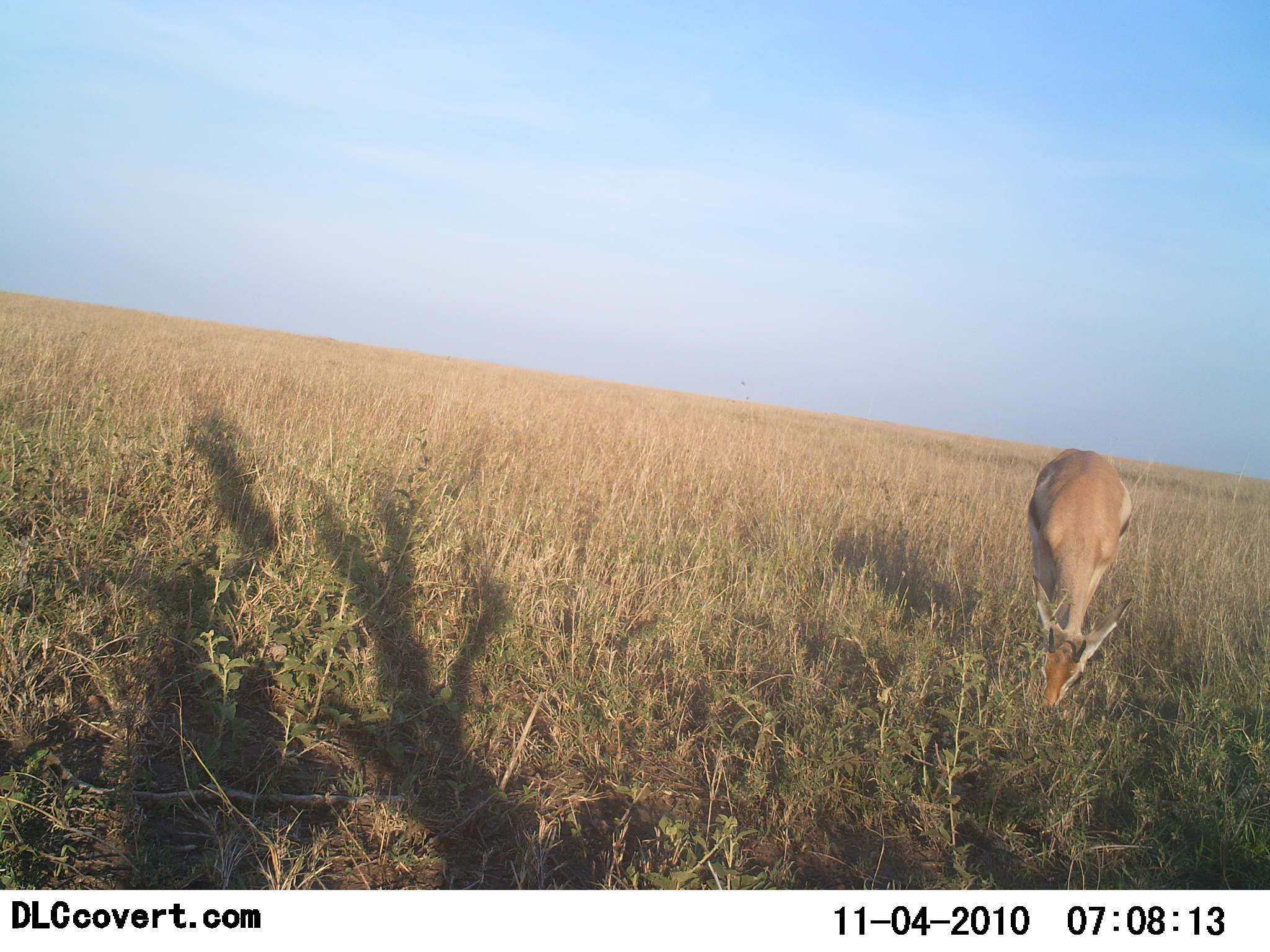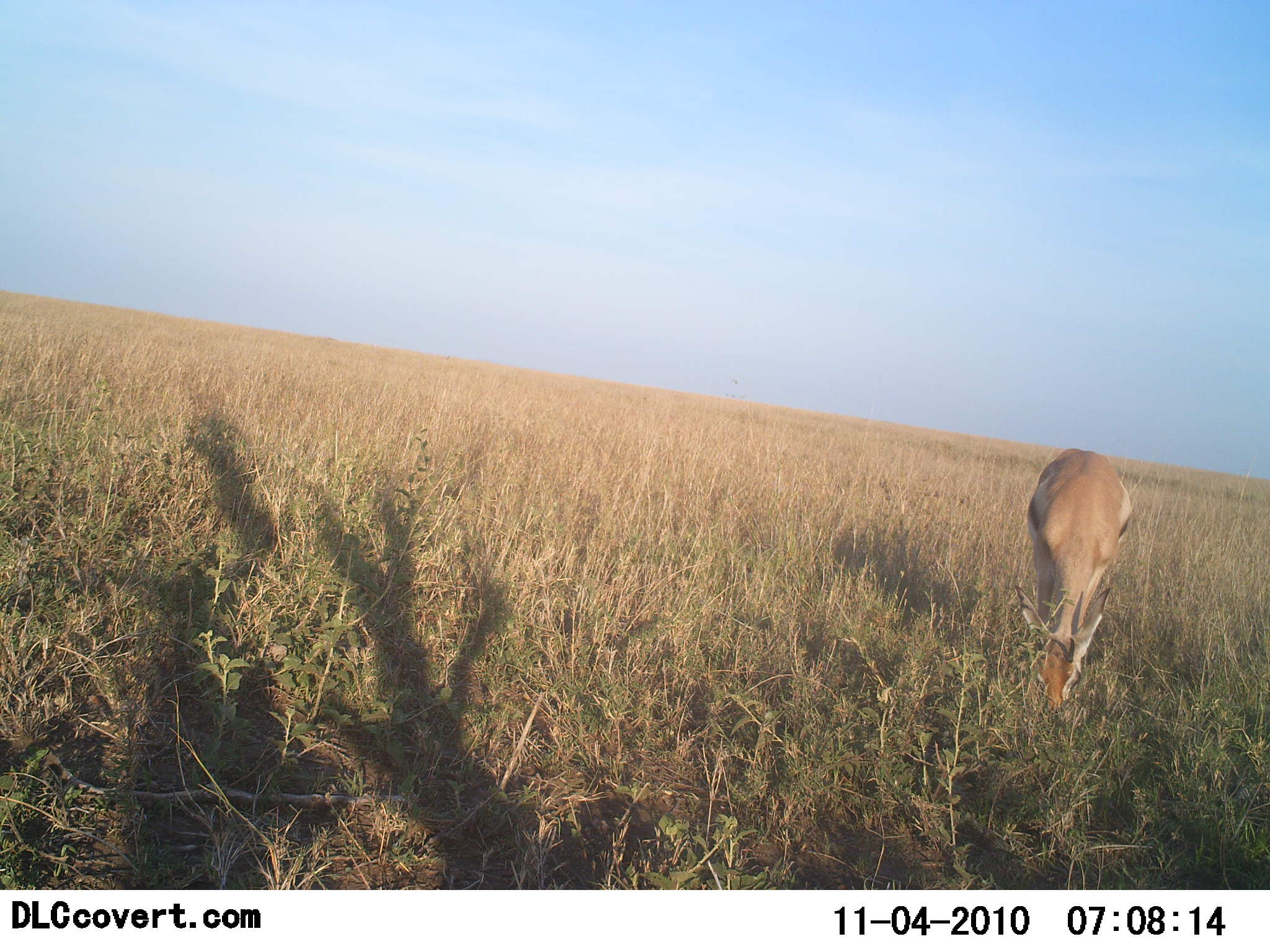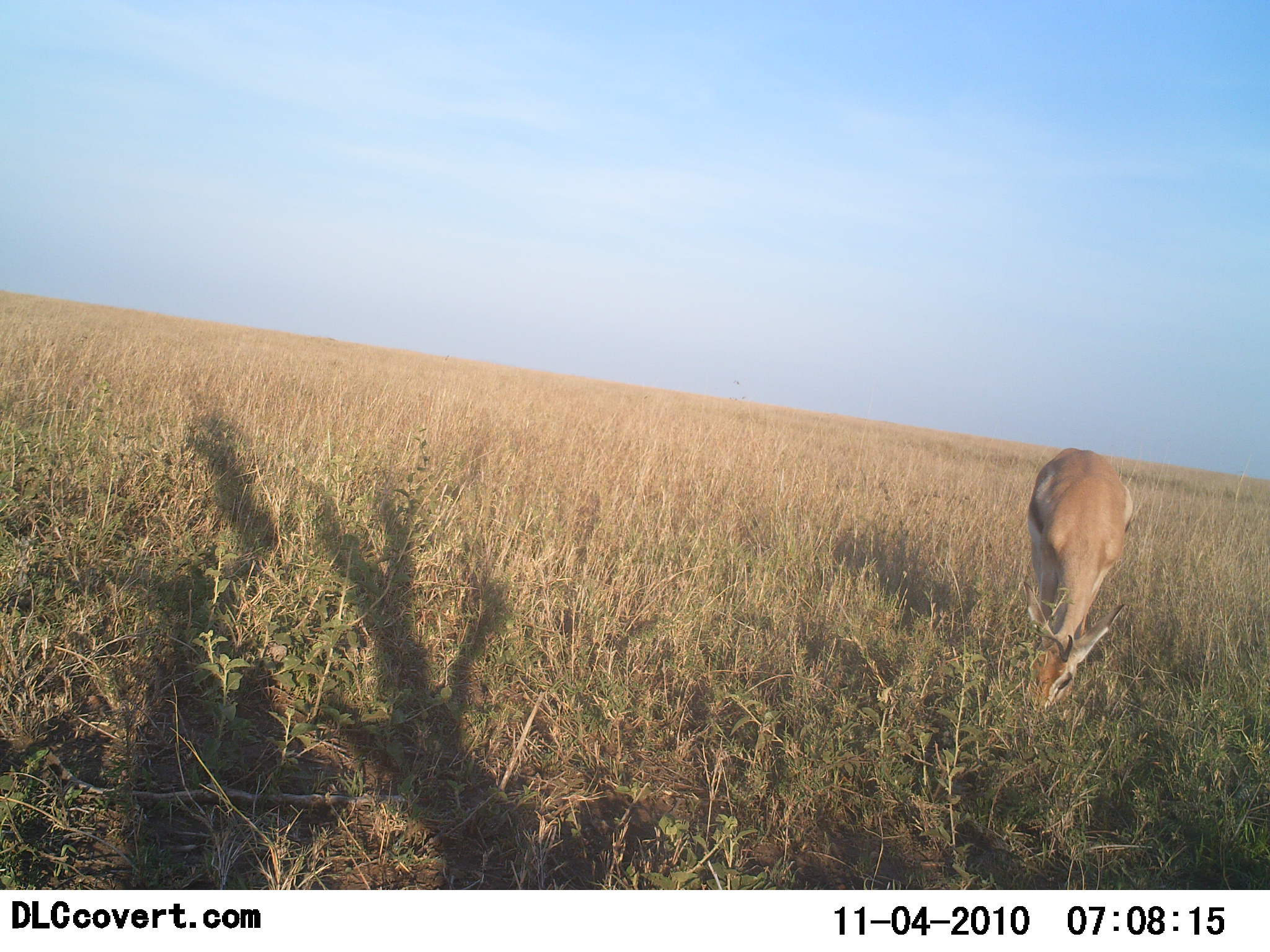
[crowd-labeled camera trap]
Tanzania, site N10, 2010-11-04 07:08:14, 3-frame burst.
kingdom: Animalia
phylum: Chordata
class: Mammalia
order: Artiodactyla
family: Bovidae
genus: Eudorcas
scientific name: Eudorcas thomsonii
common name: thomson's gazelle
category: gazellethomsons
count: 1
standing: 21%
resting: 0%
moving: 0%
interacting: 0%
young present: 0%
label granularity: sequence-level